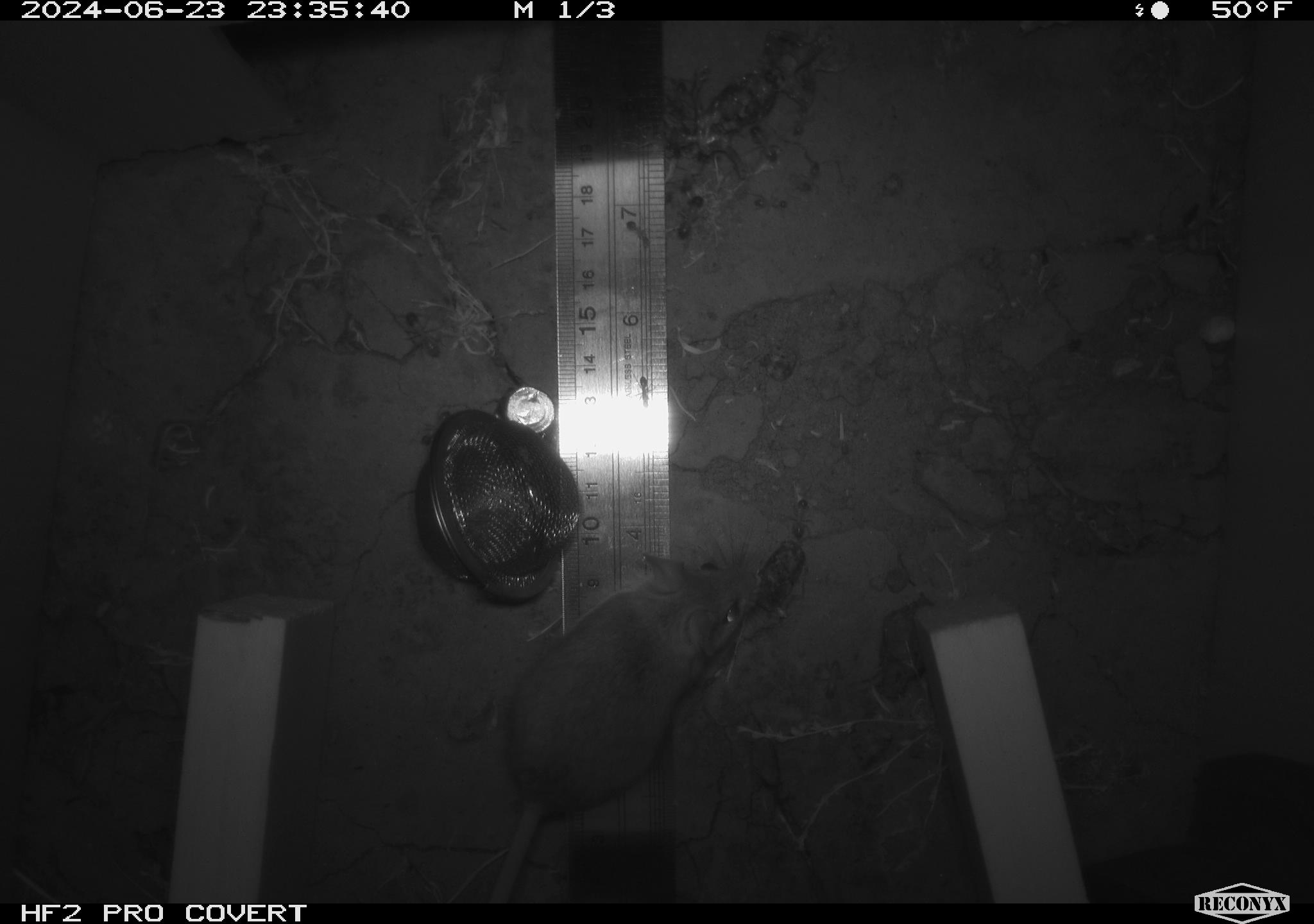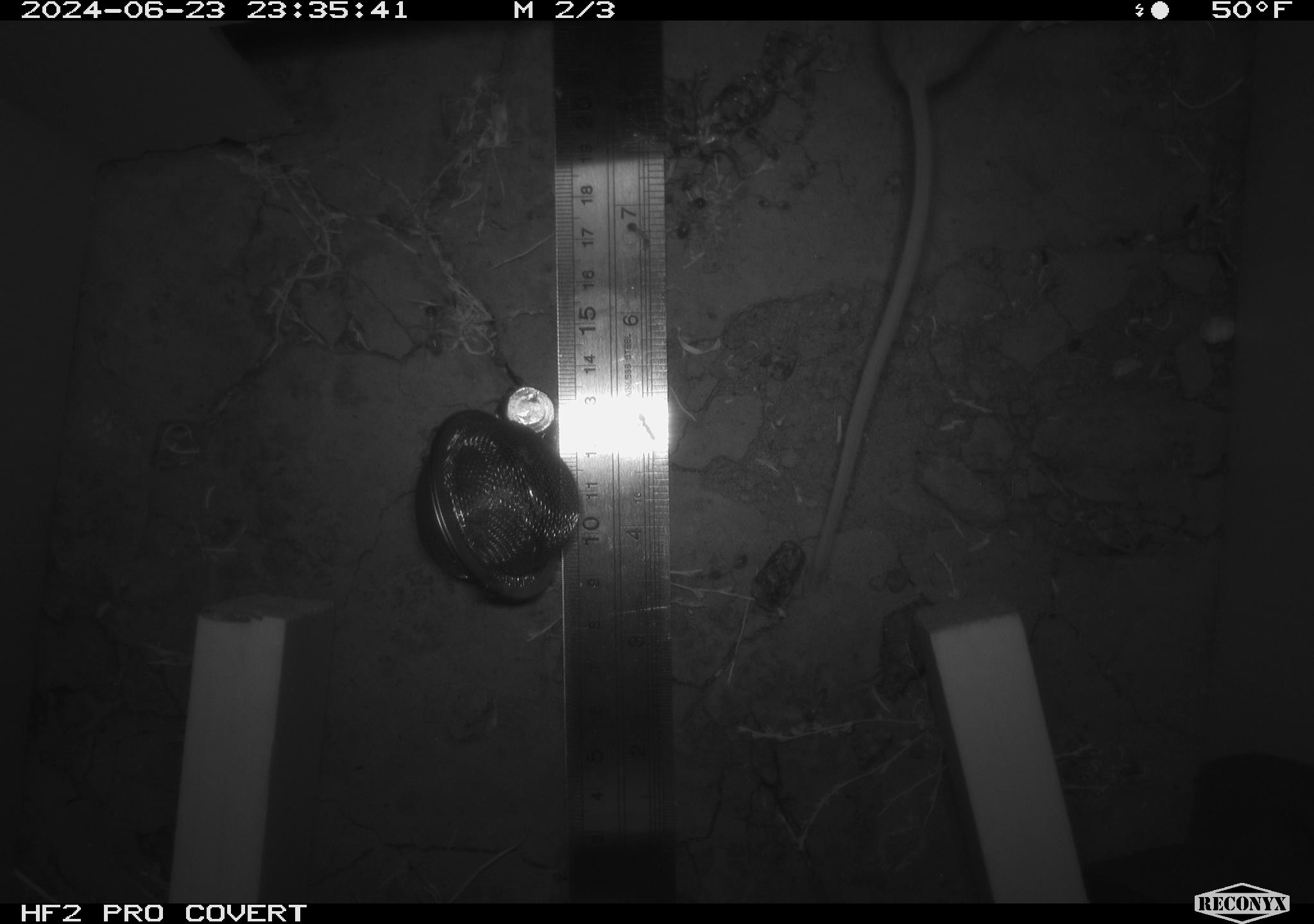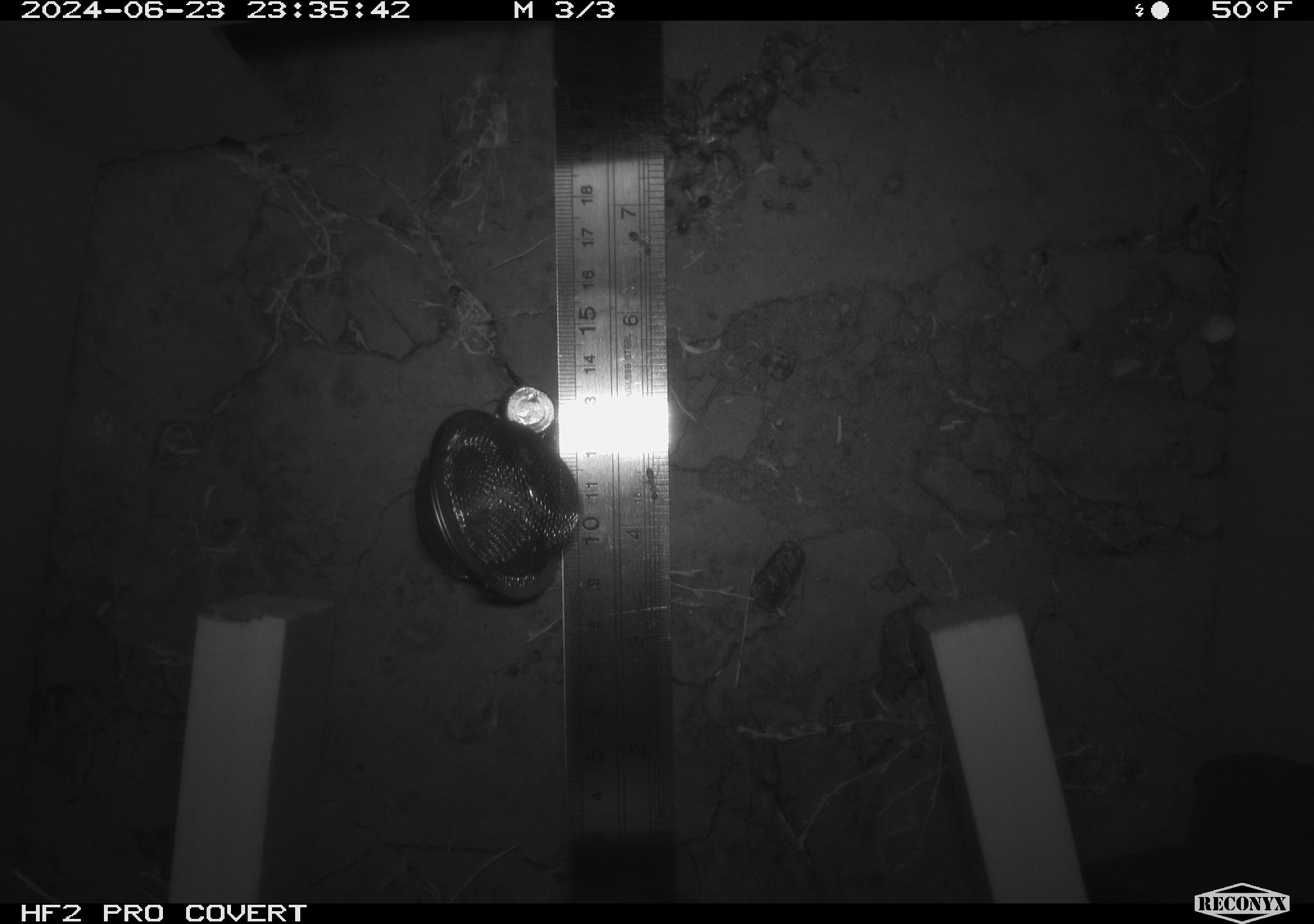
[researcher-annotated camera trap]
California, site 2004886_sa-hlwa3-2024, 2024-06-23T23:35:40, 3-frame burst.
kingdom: Animalia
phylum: Chordata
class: Mammalia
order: Rodentia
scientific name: Rodentia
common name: mouse species